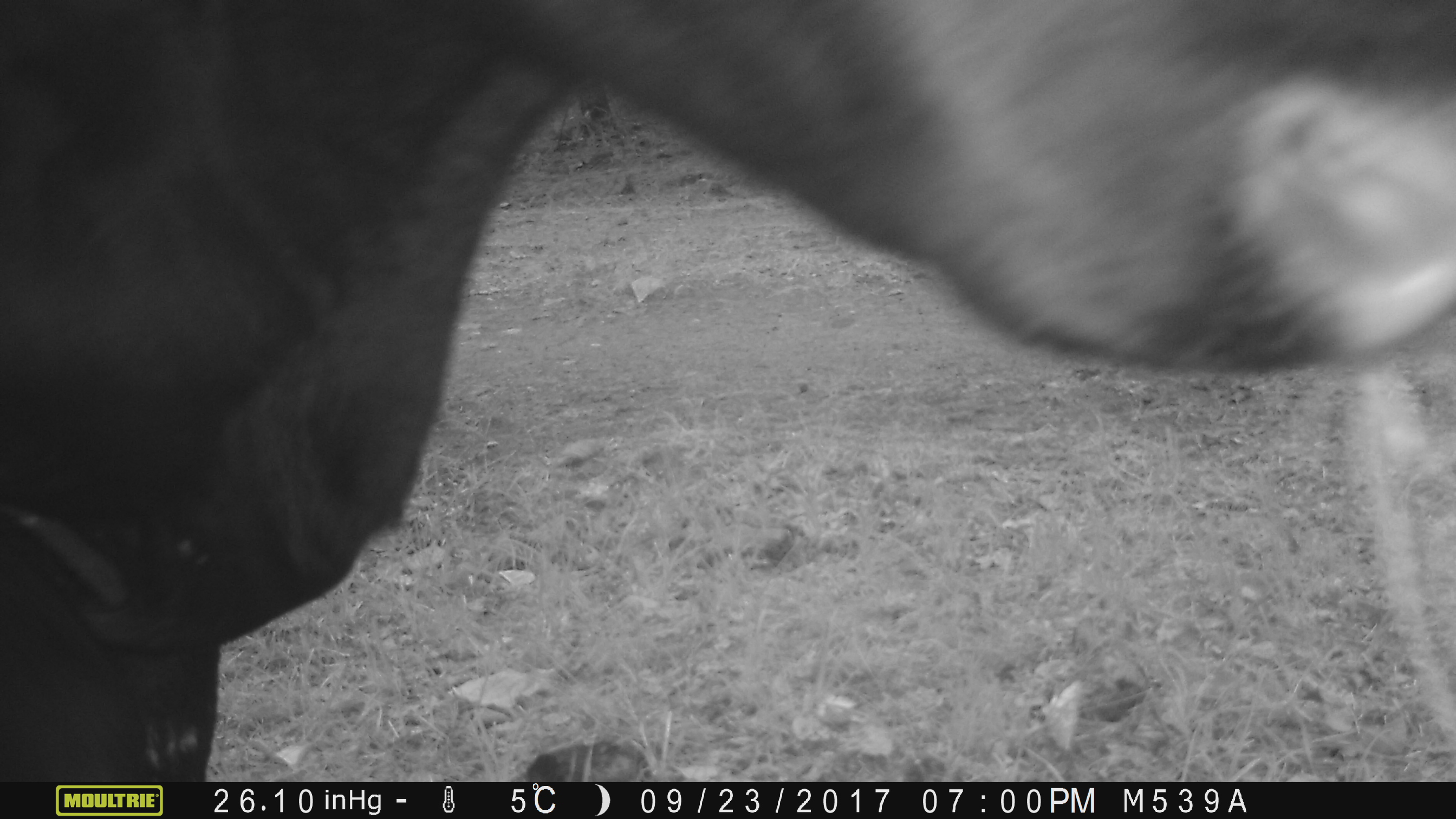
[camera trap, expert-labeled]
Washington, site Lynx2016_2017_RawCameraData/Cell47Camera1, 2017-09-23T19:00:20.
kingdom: Animalia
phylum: Chordata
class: Mammalia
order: Artiodactyla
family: Bovidae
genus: Bos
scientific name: Bos taurus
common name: domestic cattle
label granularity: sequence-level